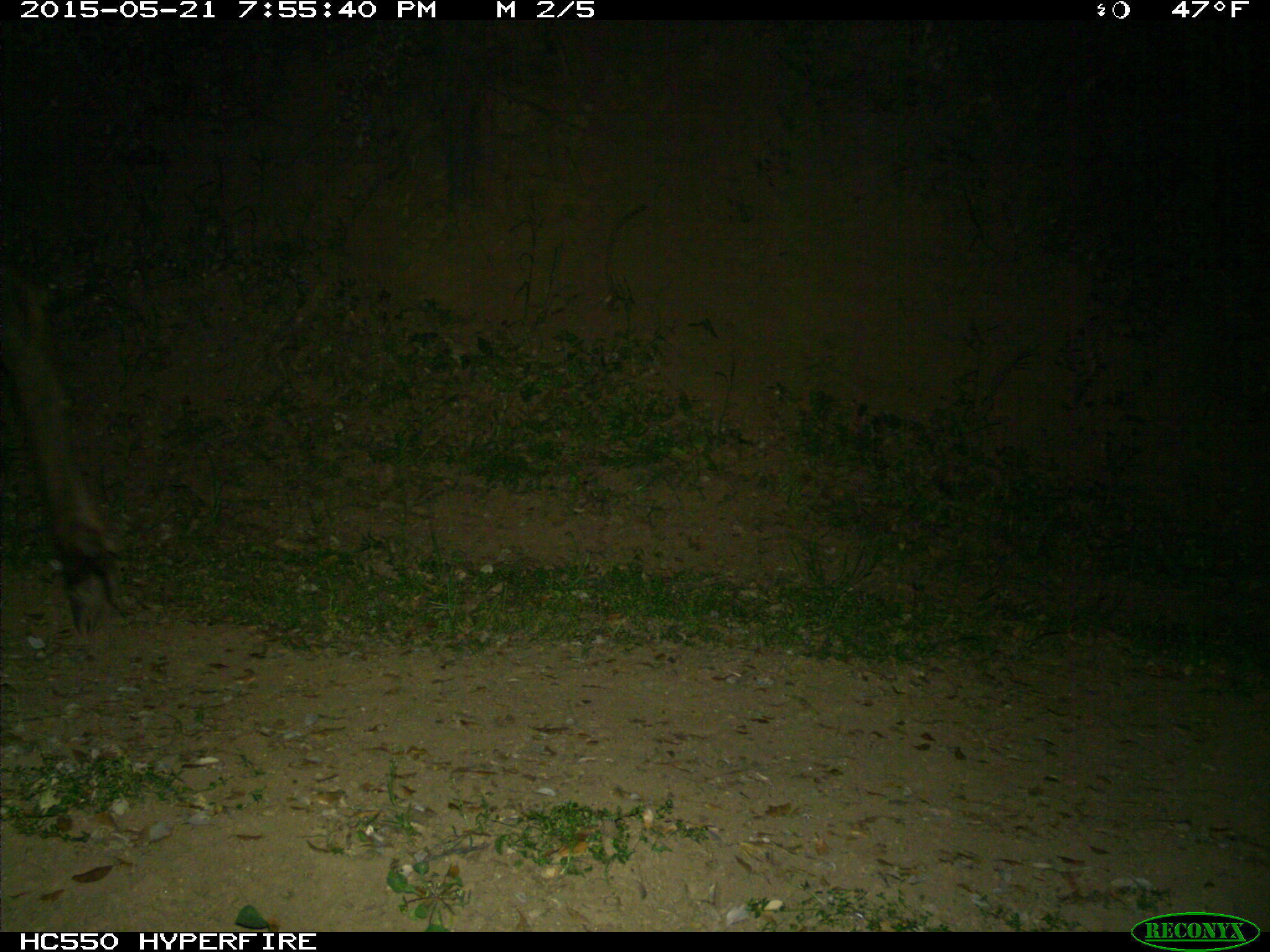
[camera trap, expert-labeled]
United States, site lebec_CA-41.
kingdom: Animalia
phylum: Chordata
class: Mammalia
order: Artiodactyla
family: Cervidae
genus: Cervus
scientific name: Cervus canadensis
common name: elk